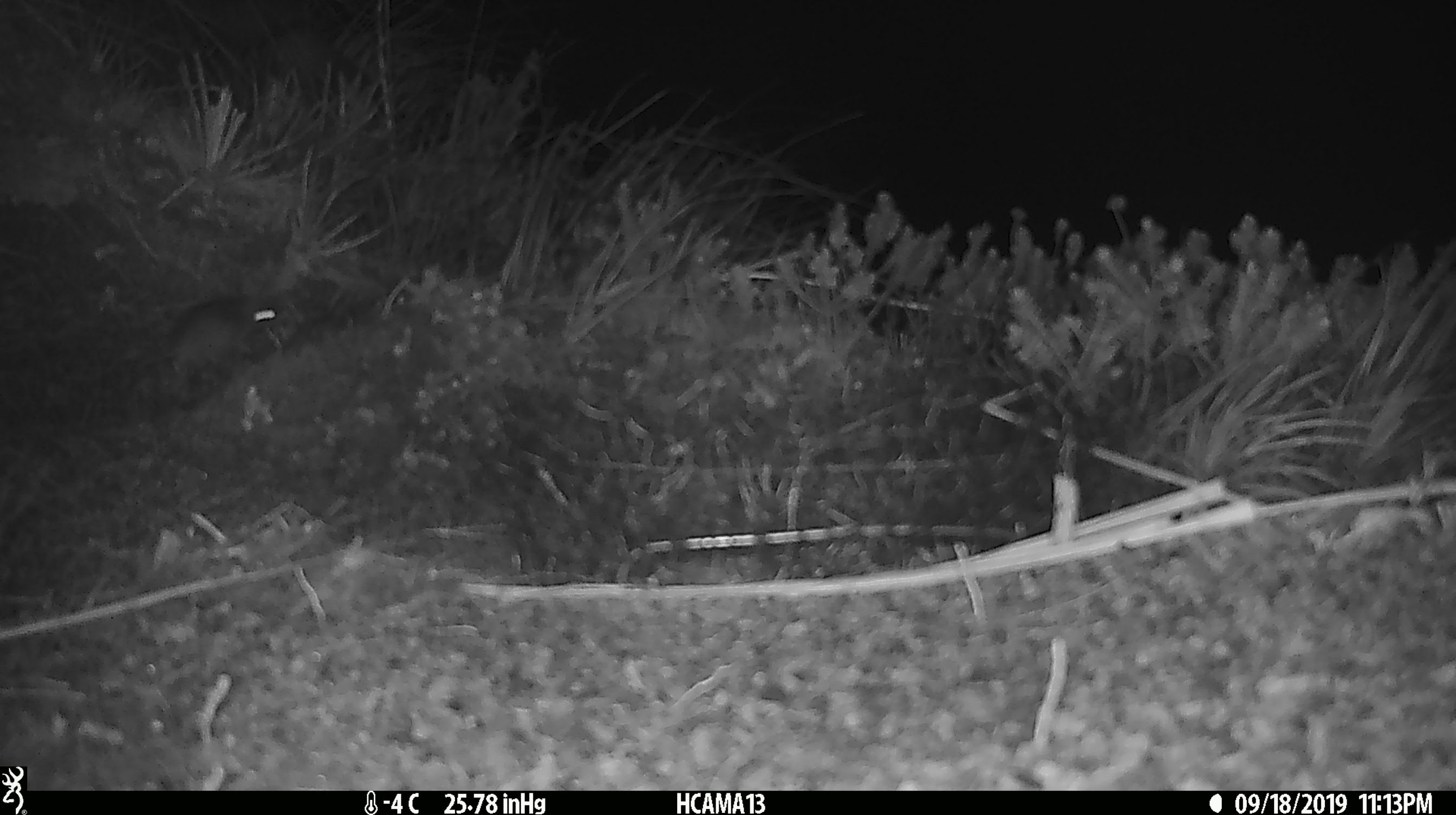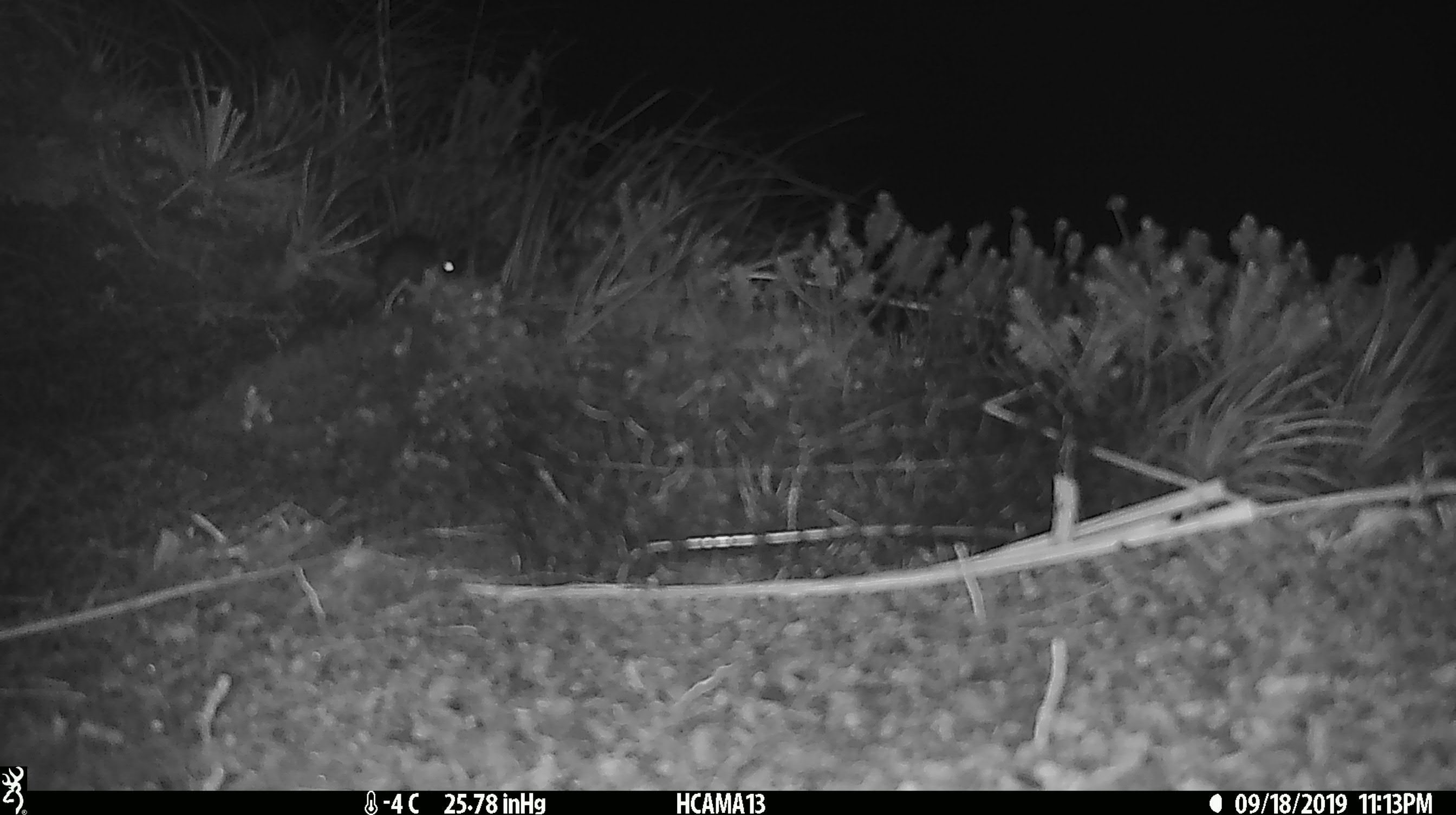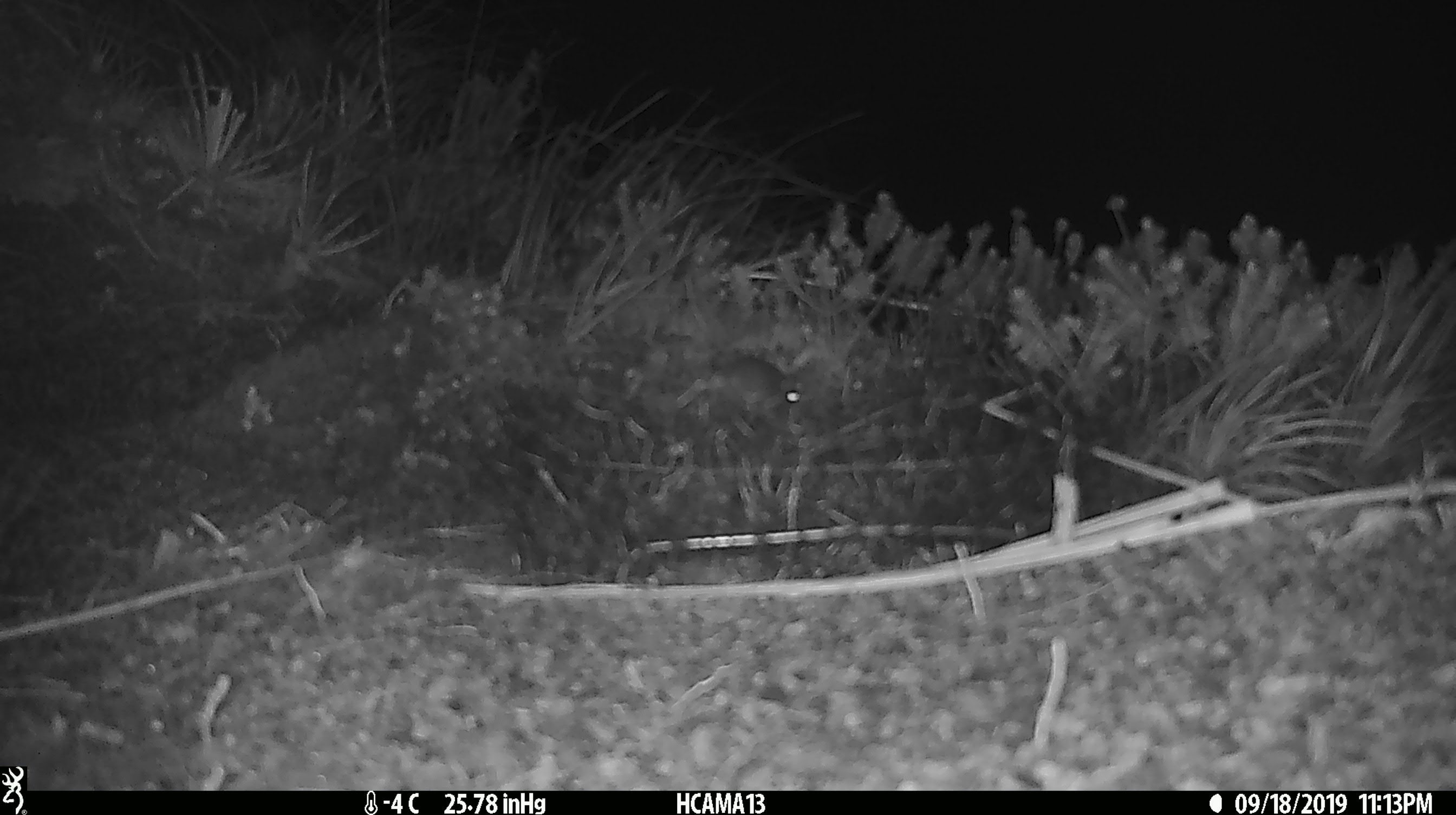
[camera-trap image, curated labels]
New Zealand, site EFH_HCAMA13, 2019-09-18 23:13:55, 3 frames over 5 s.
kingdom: Animalia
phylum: Chordata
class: Mammalia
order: Rodentia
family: Muridae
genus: Mus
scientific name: Mus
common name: mouse